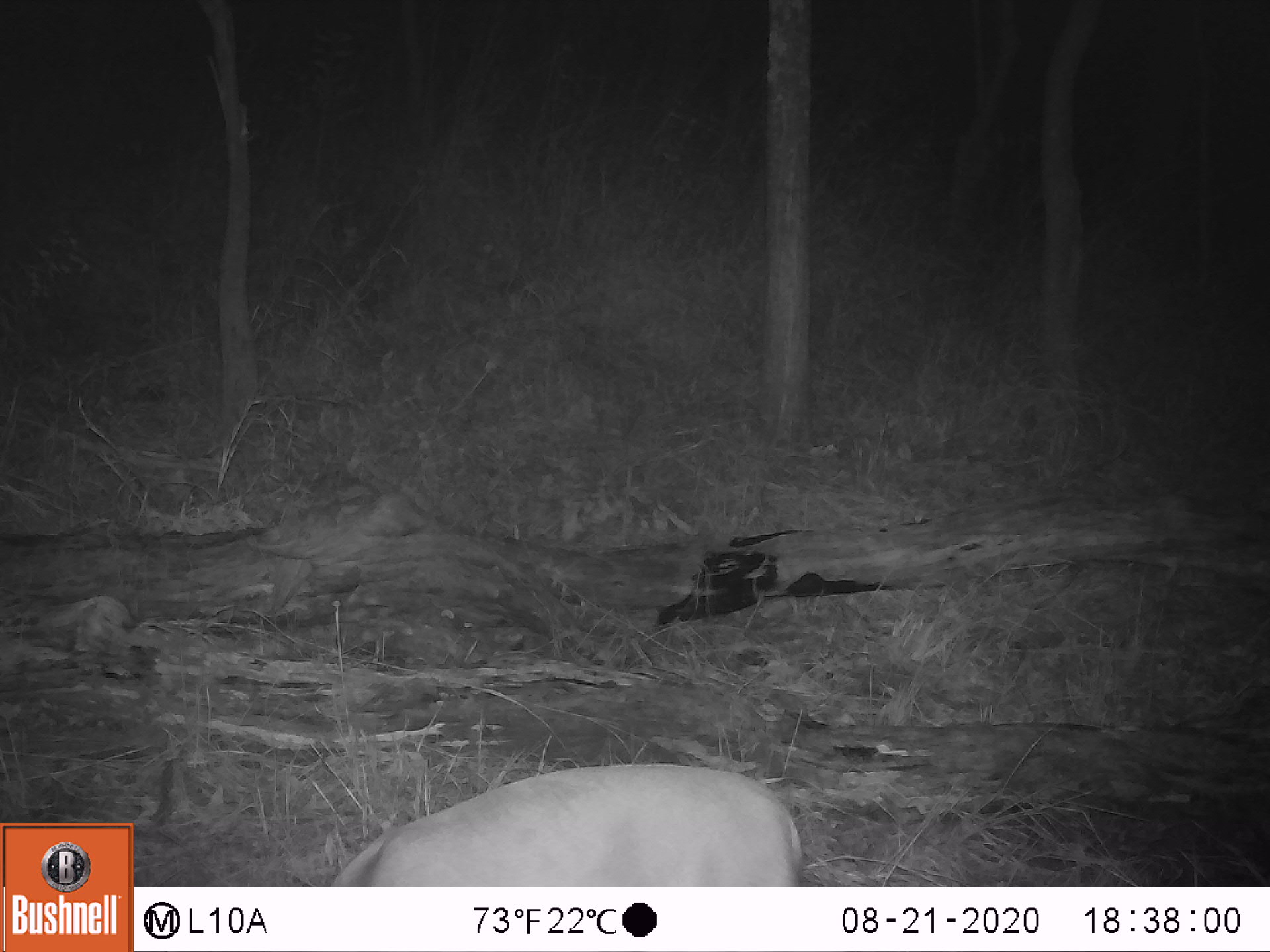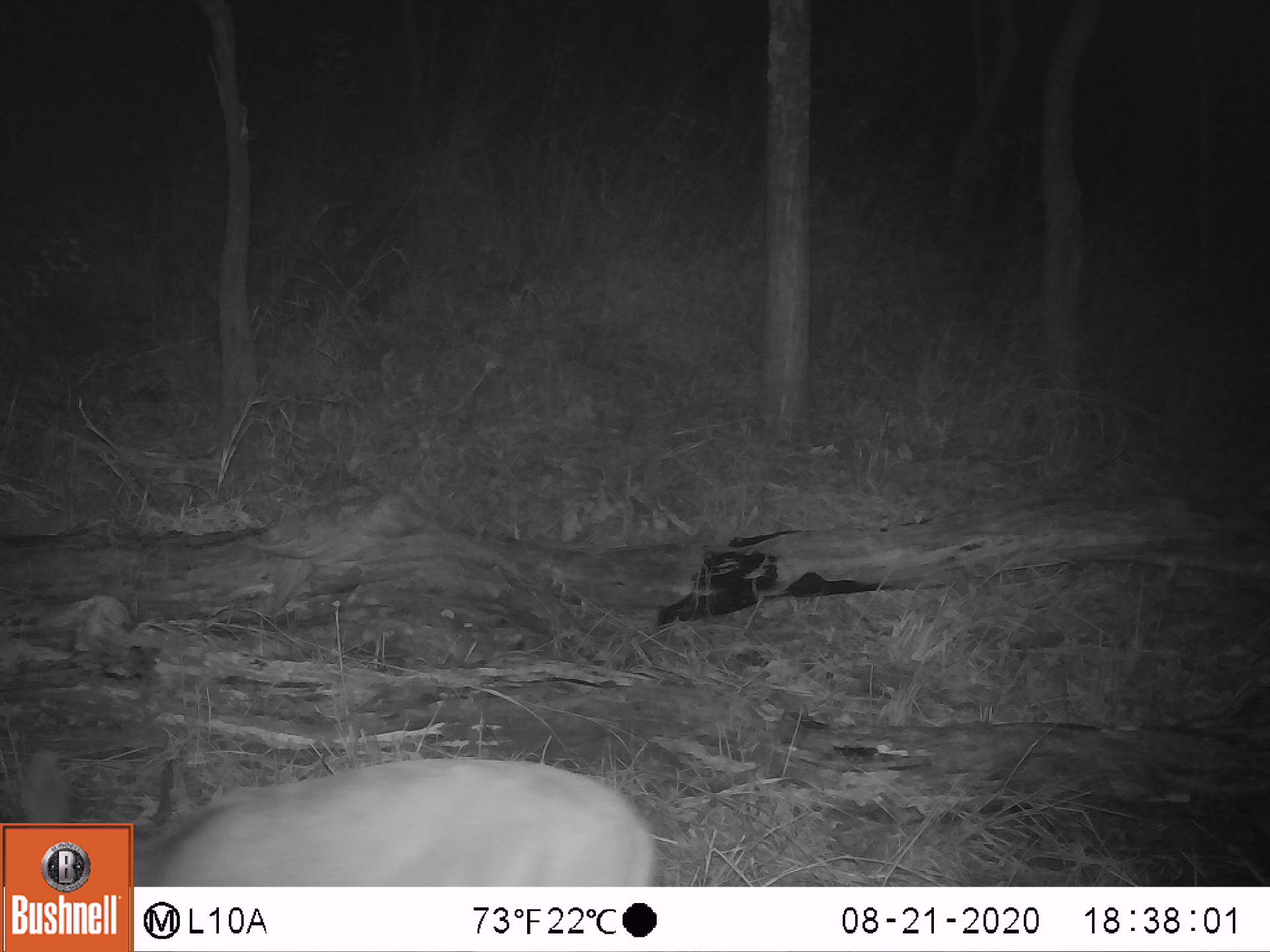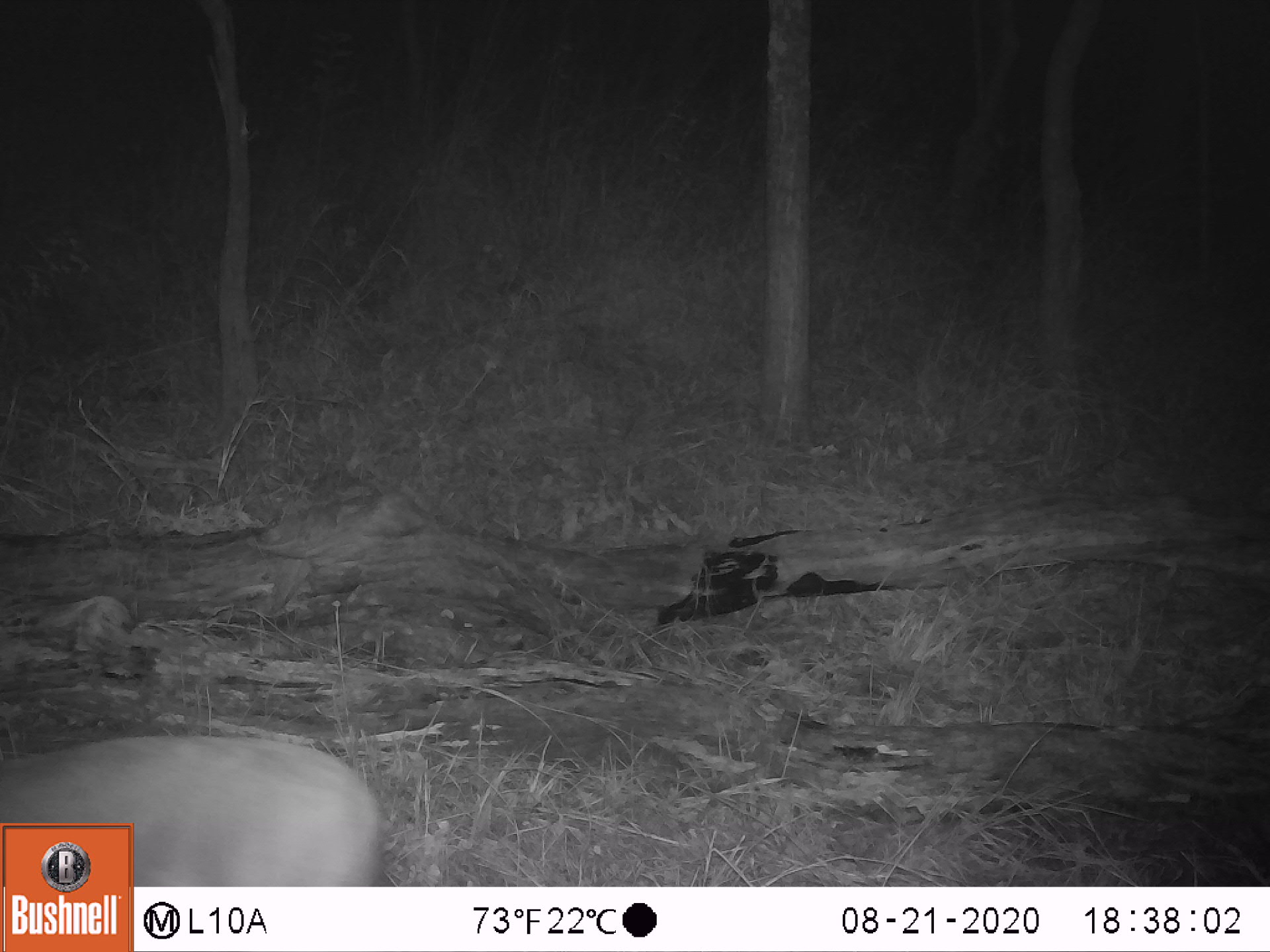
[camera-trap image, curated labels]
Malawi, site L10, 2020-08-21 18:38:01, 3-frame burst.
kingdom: Animalia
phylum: Chordata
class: Mammalia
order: Artiodactyla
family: Bovidae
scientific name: Antilopinae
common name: small antelope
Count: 1.